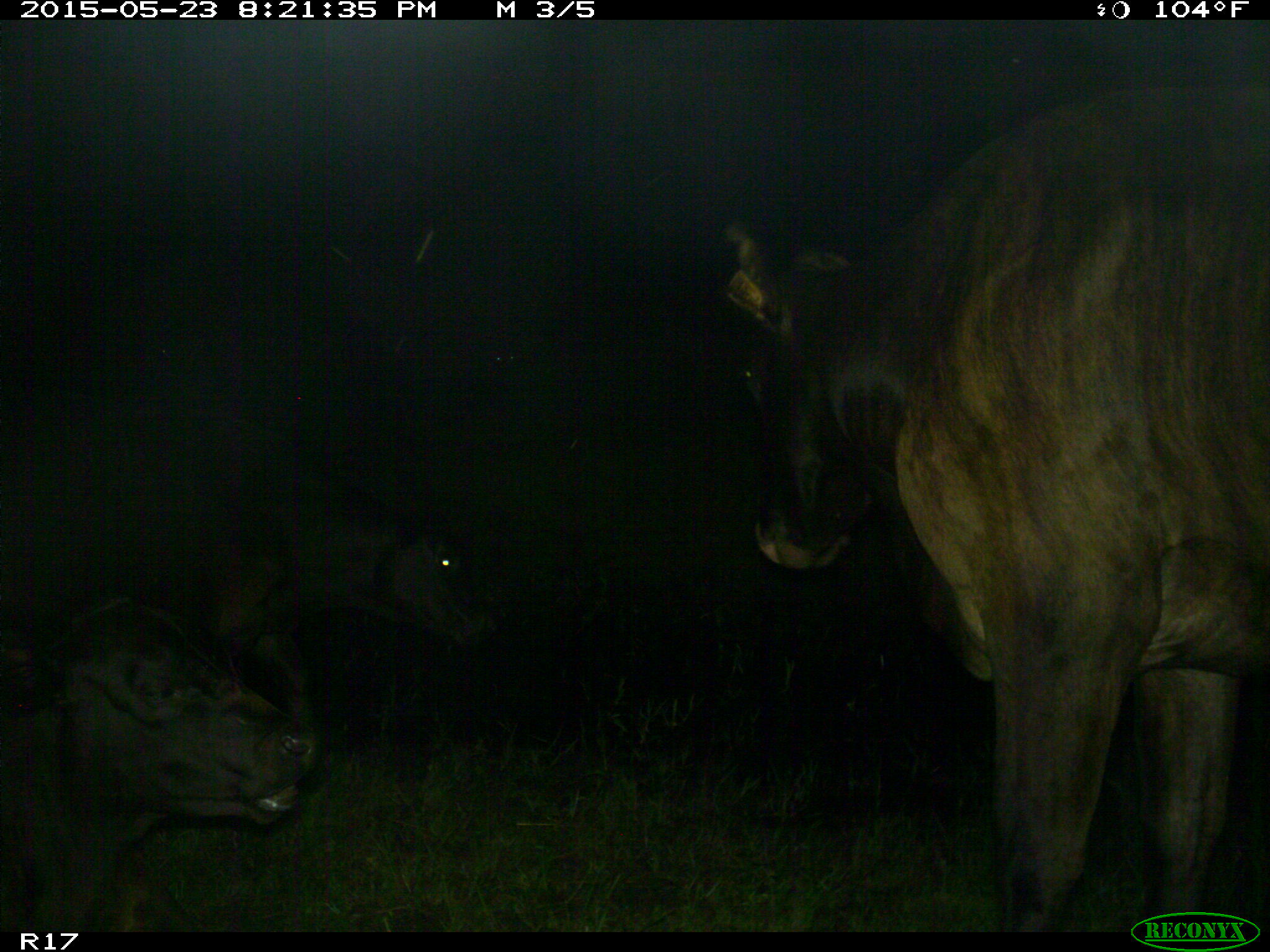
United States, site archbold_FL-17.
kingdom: Animalia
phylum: Chordata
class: Mammalia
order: Artiodactyla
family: Bovidae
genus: Bos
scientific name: Bos taurus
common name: domestic cow